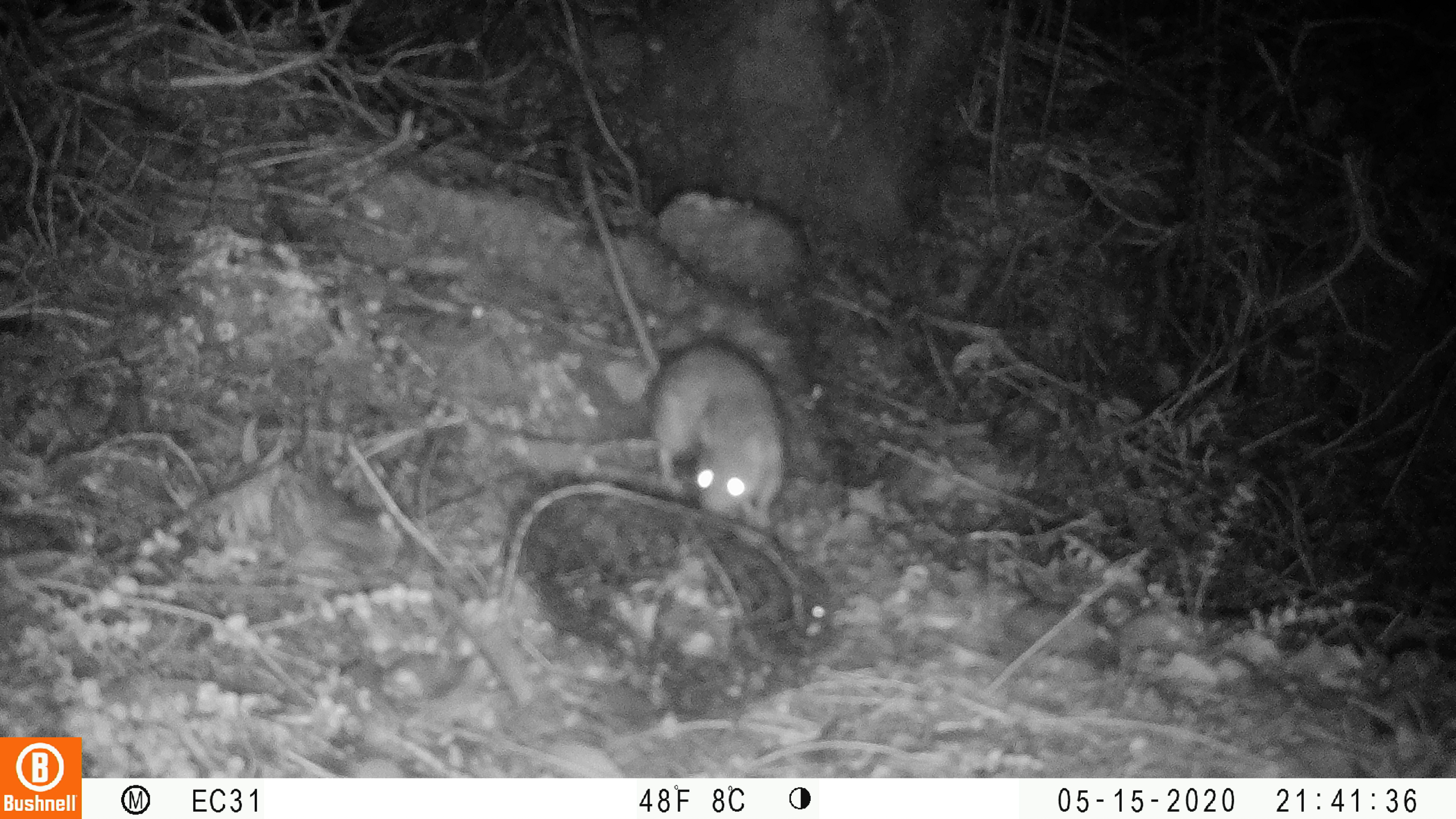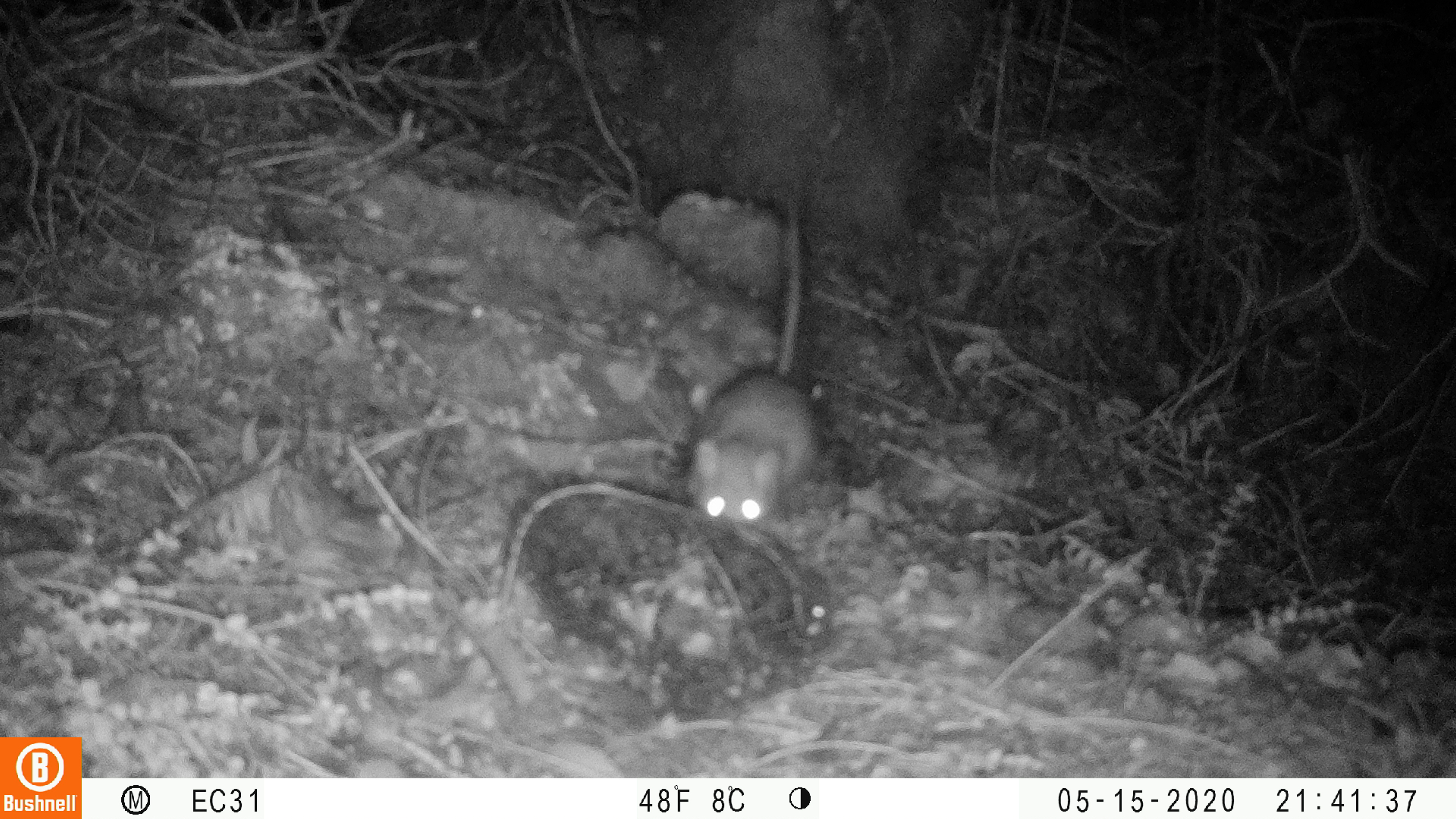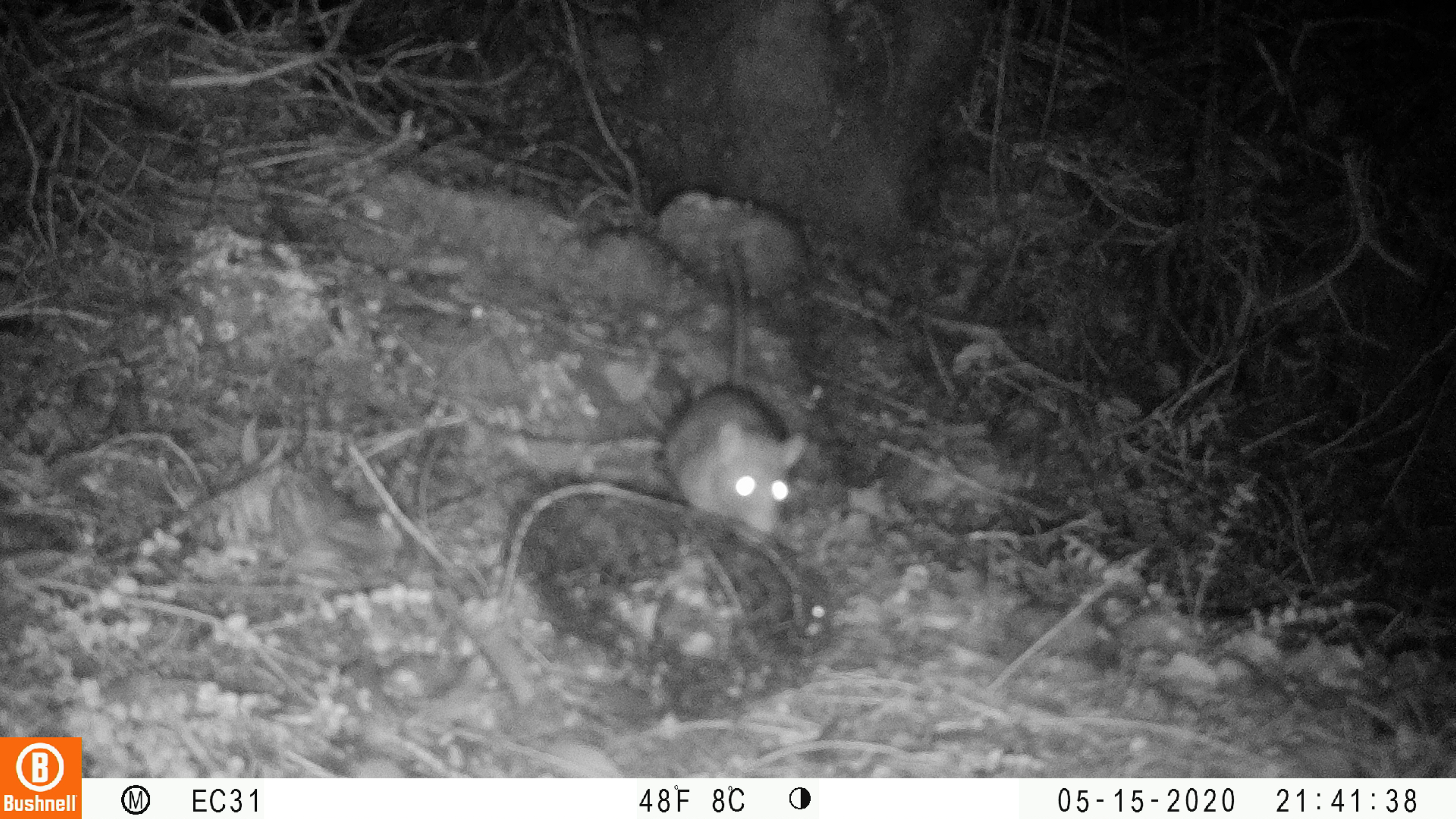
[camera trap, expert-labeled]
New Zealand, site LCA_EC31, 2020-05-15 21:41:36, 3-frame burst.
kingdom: Animalia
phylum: Chordata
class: Mammalia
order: Rodentia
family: Muridae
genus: Rattus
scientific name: Rattus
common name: rat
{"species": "rat (Rattus)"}